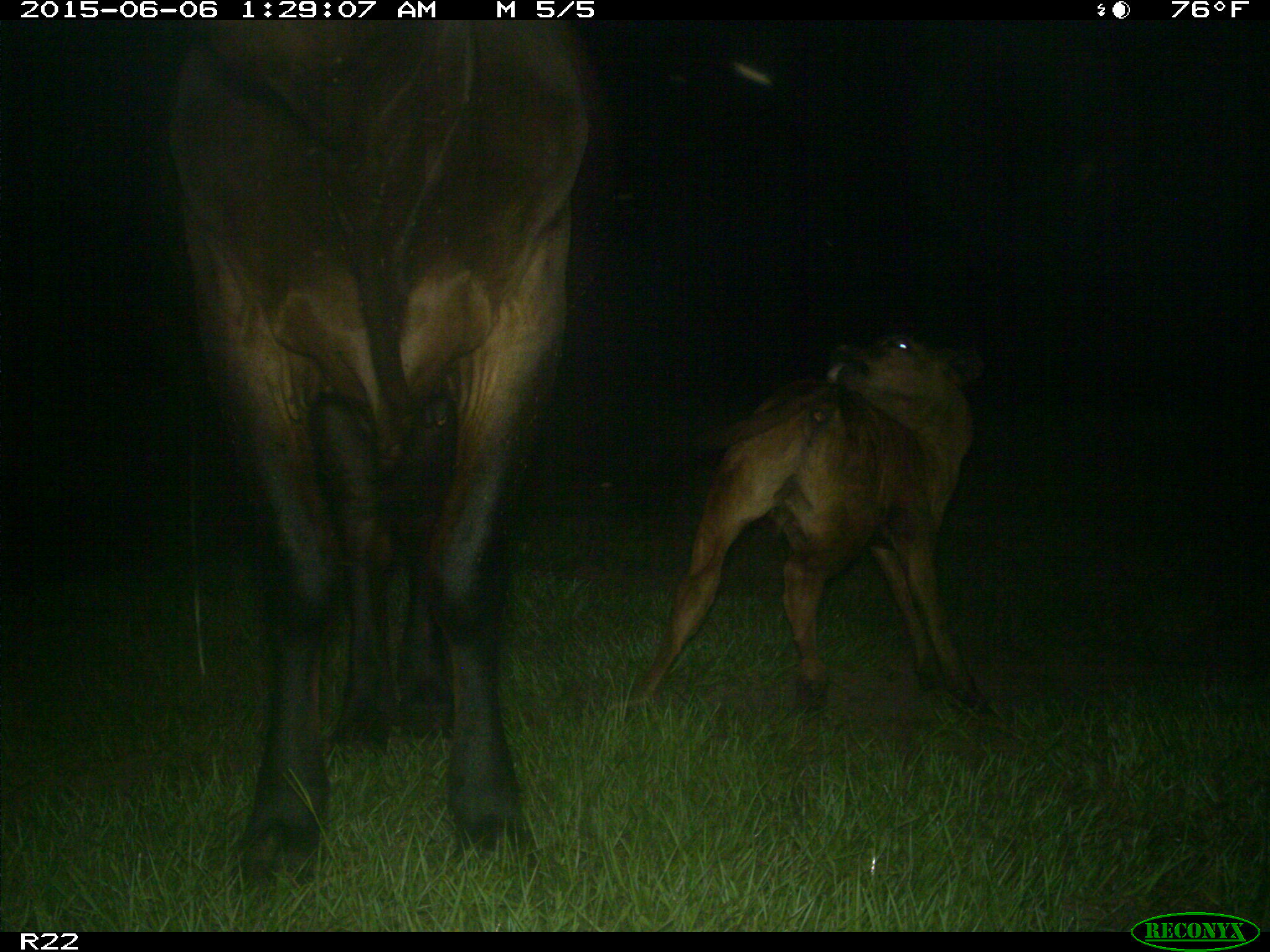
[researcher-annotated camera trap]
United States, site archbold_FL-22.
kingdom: Animalia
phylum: Chordata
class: Mammalia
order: Artiodactyla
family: Bovidae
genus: Bos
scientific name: Bos taurus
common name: domestic cow